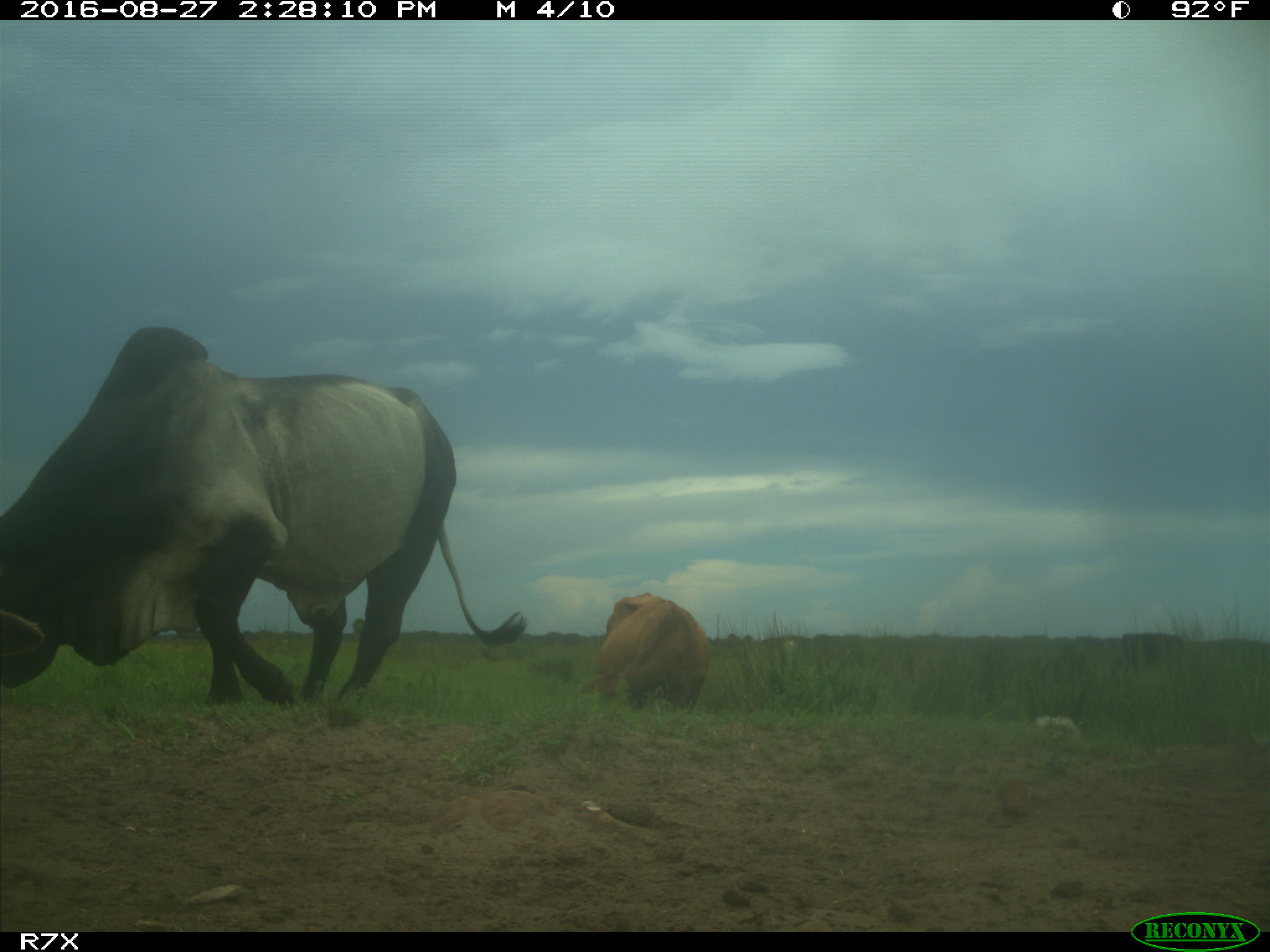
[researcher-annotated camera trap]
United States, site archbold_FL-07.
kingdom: Animalia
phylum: Chordata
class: Mammalia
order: Artiodactyla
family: Bovidae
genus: Bos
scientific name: Bos taurus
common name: domestic cow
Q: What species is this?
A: Bos taurus (domestic cow).